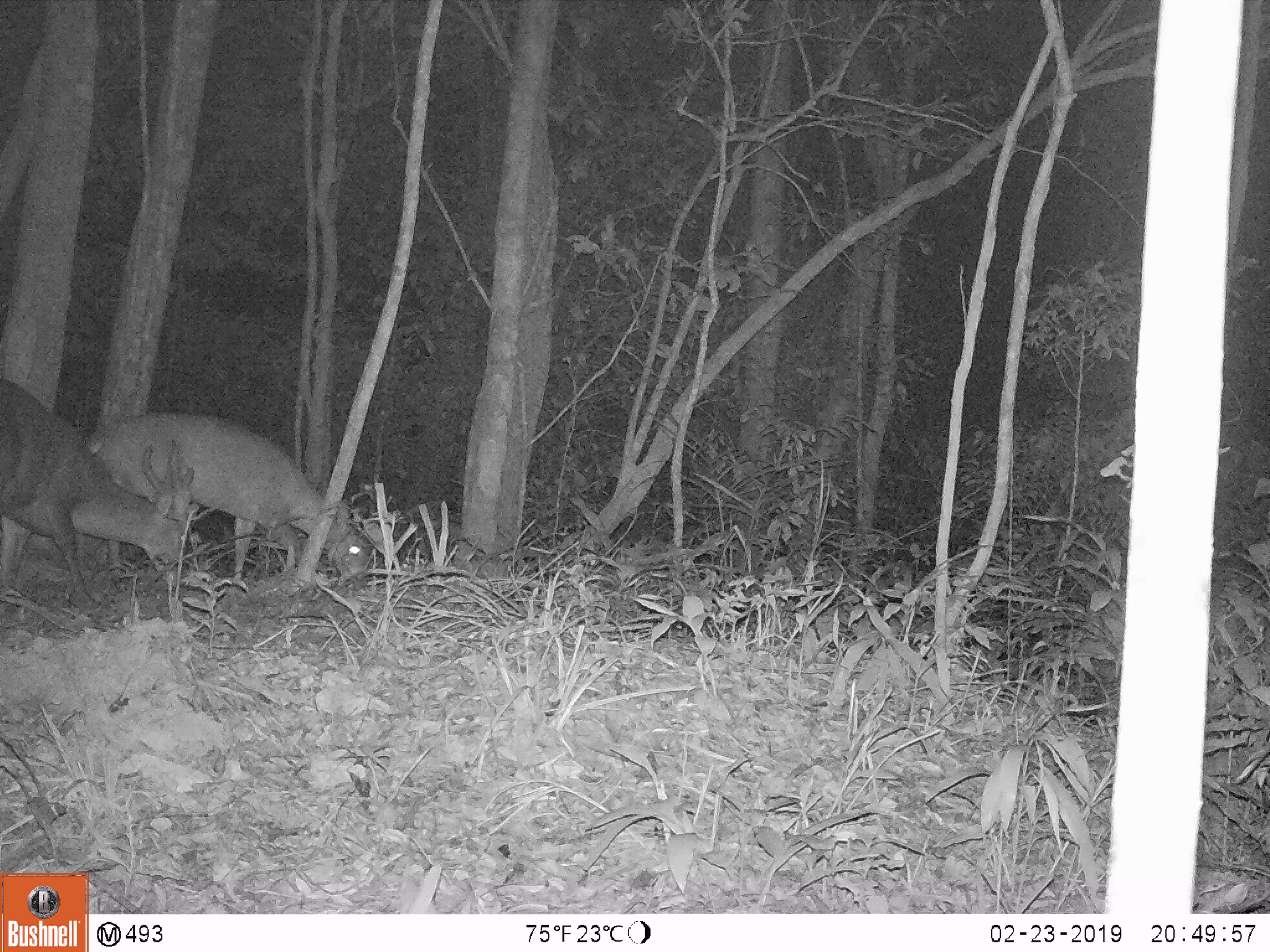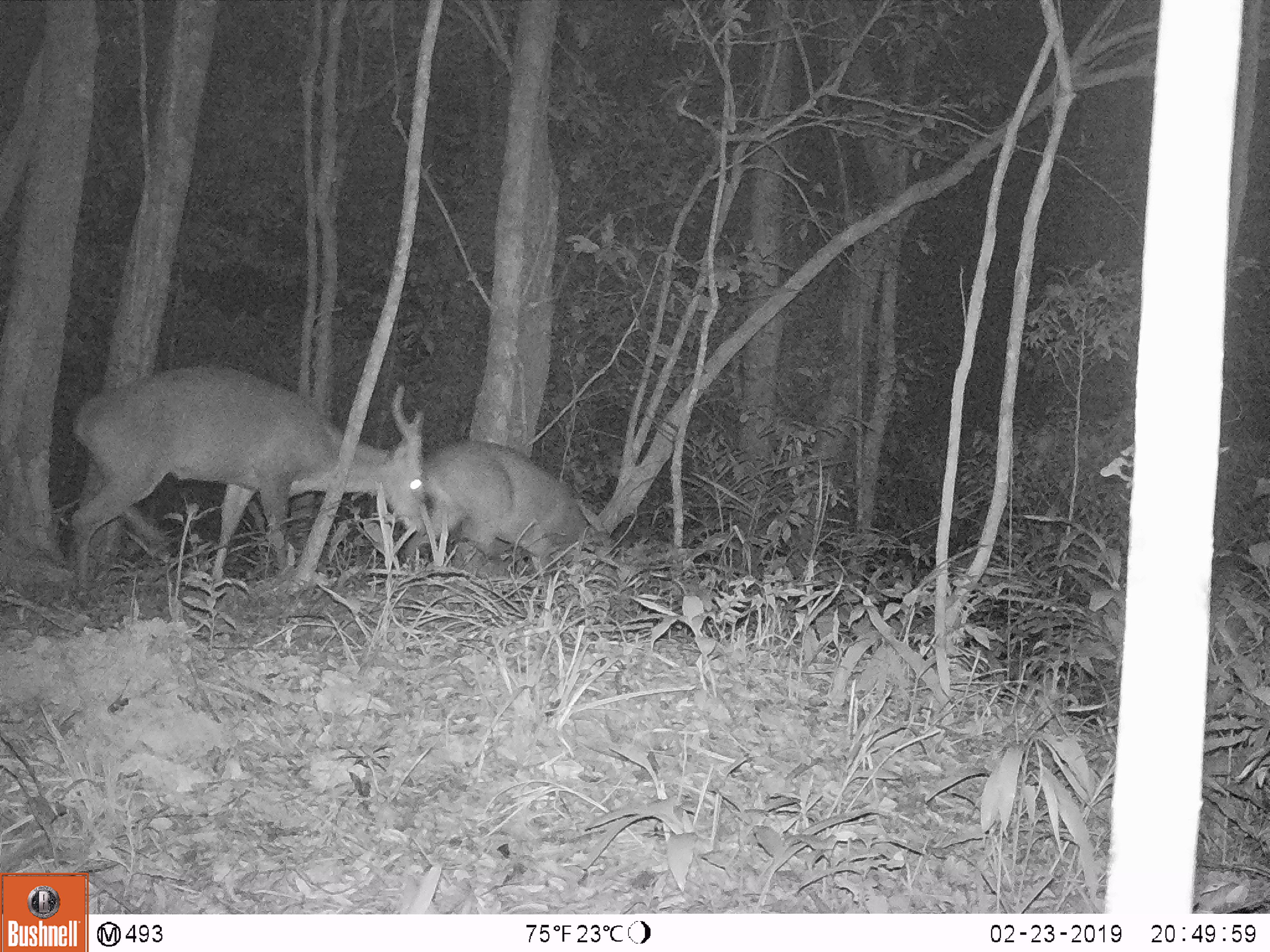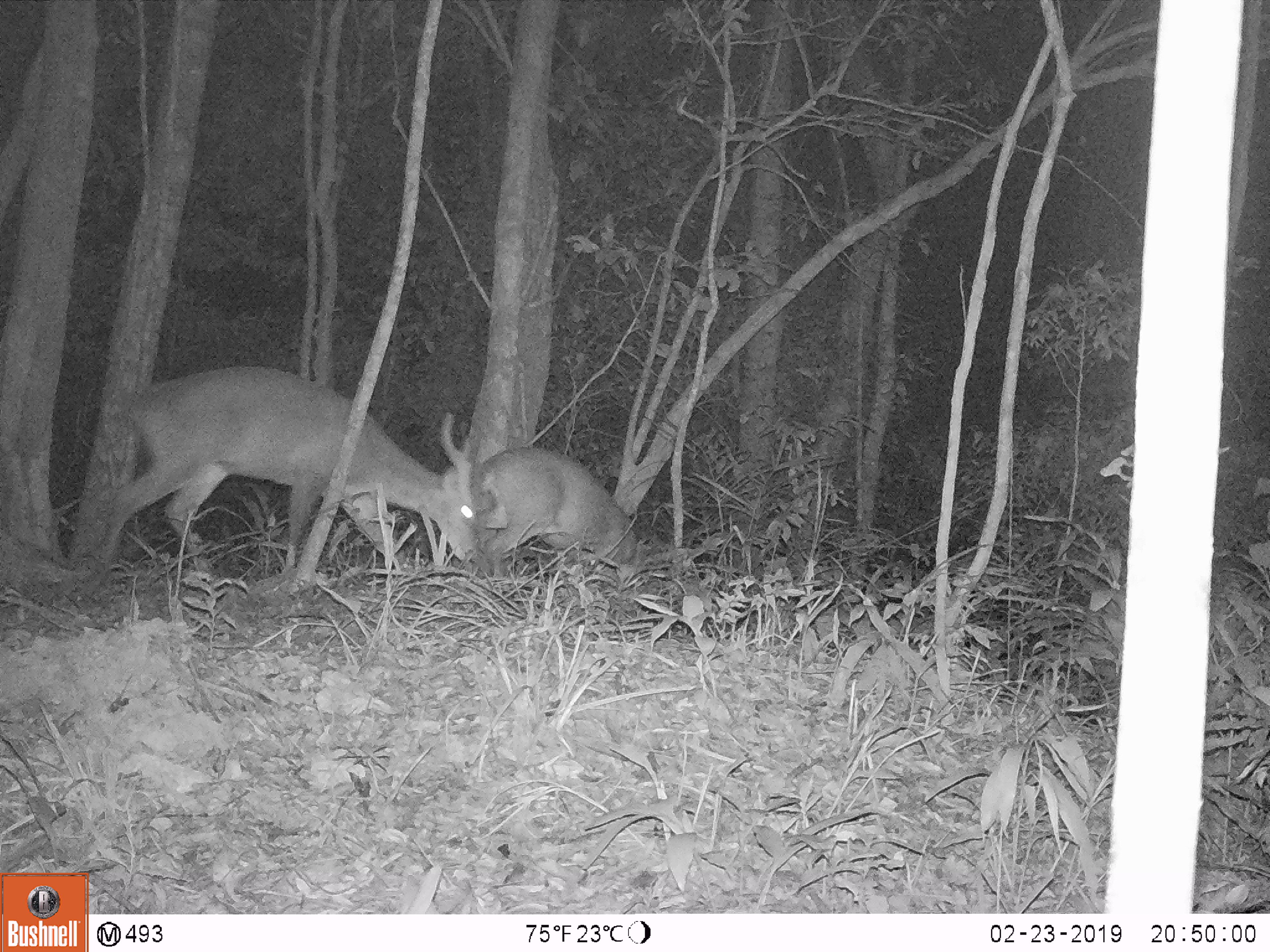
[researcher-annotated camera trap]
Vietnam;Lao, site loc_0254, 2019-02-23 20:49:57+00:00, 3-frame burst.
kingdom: Animalia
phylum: Chordata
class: Mammalia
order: Artiodactyla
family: Cervidae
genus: Muntiacus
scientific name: Muntiacus vuquangensis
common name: large-antlered muntjac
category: large antlered muntjac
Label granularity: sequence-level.